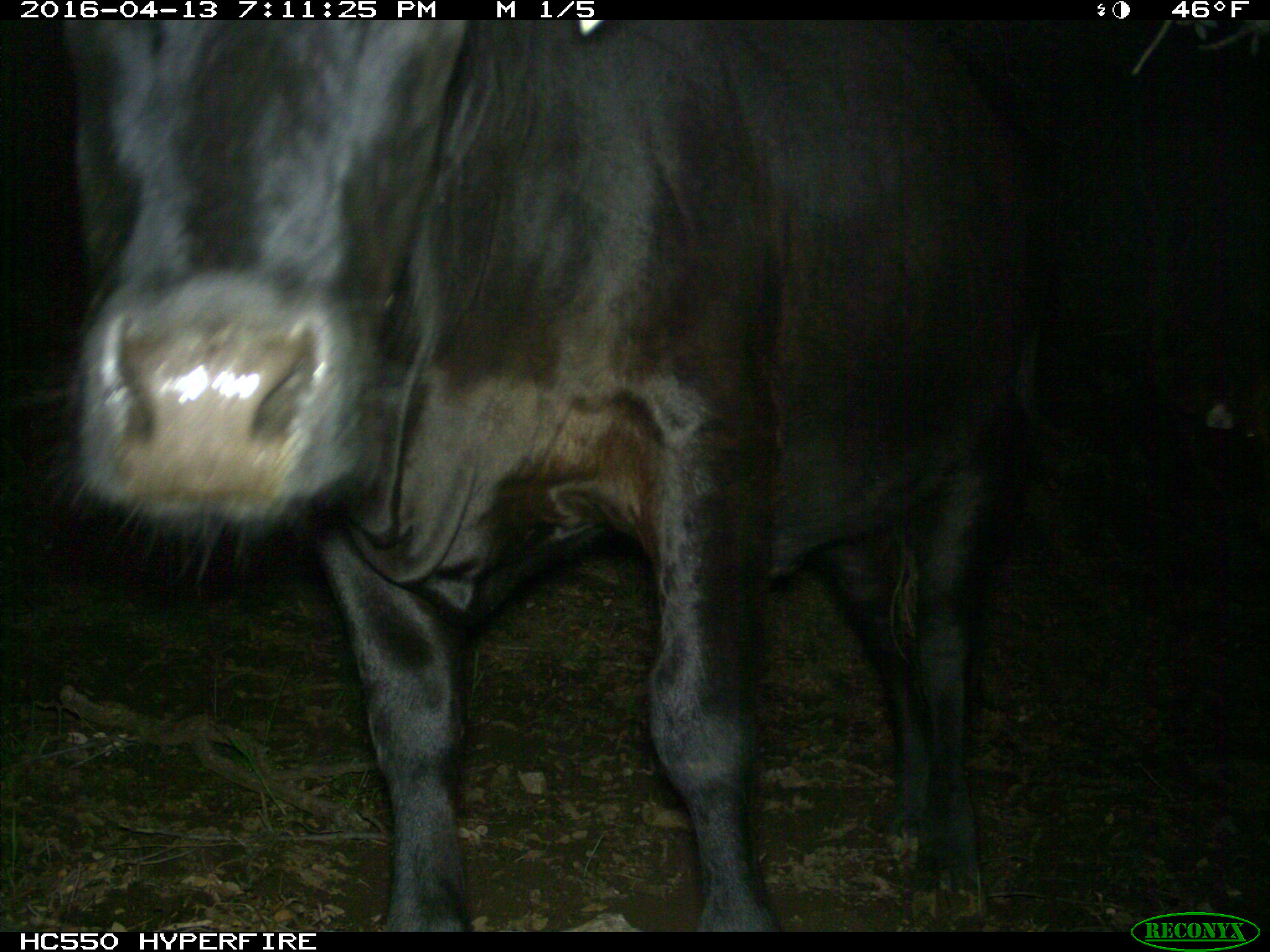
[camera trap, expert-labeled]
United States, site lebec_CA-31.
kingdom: Animalia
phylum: Chordata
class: Mammalia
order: Artiodactyla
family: Bovidae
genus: Bos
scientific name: Bos taurus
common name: domestic cow